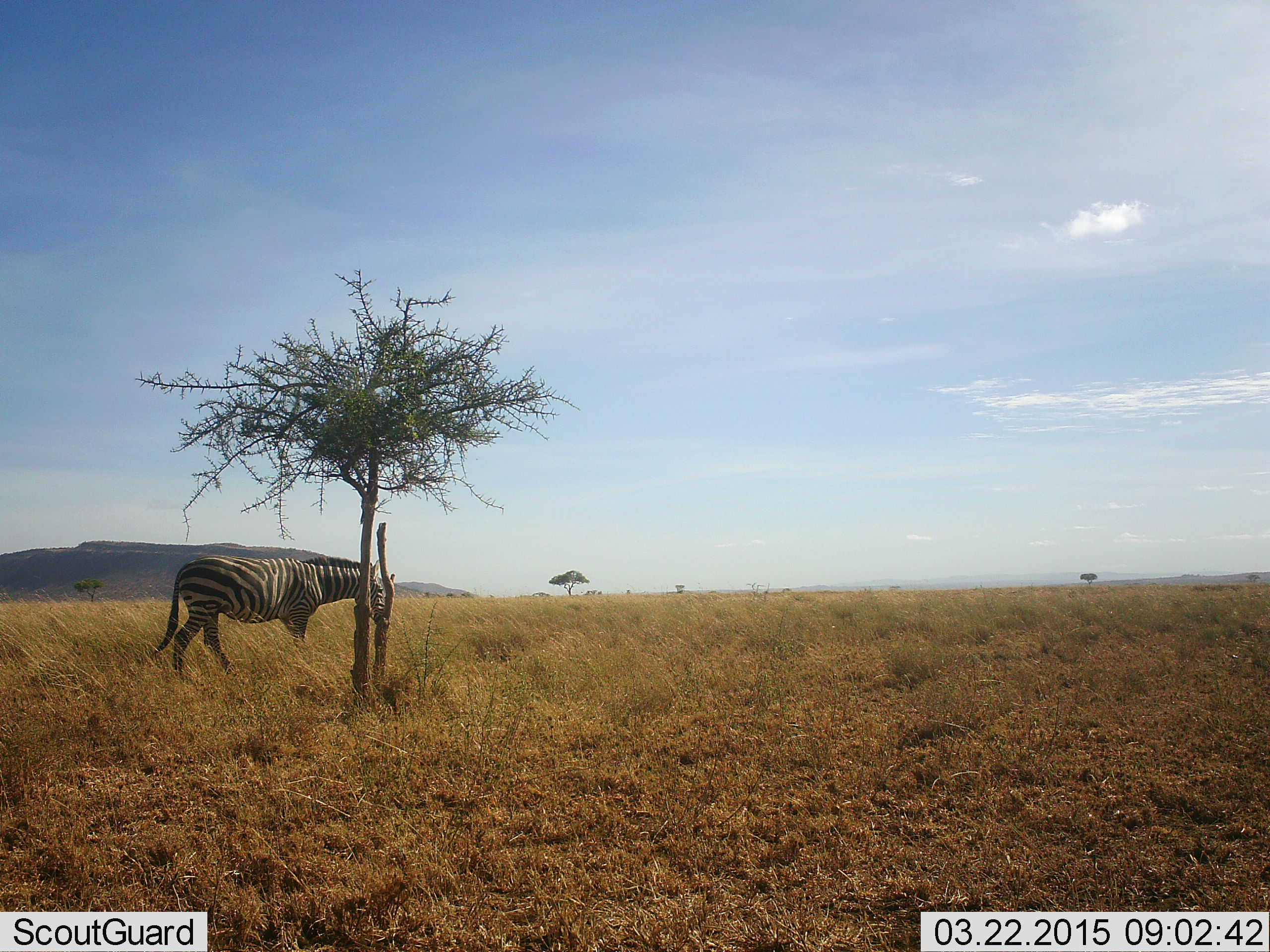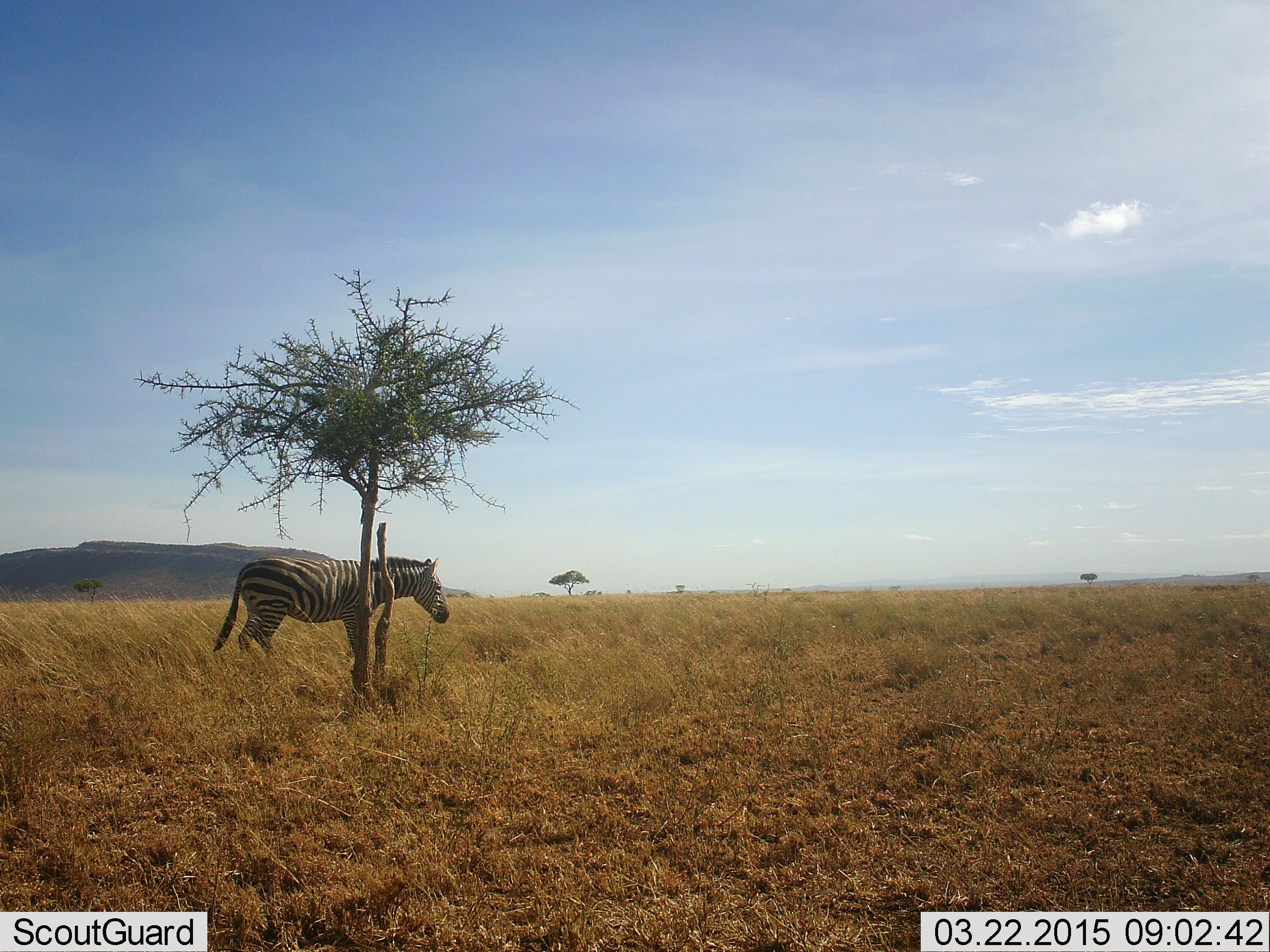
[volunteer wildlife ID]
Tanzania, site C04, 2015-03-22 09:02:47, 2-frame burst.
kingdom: Animalia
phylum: Chordata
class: Mammalia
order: Perissodactyla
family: Equidae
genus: Equus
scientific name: Equus quagga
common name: plains zebra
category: zebra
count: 1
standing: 60%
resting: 0%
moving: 40%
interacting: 0%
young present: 0%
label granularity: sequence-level